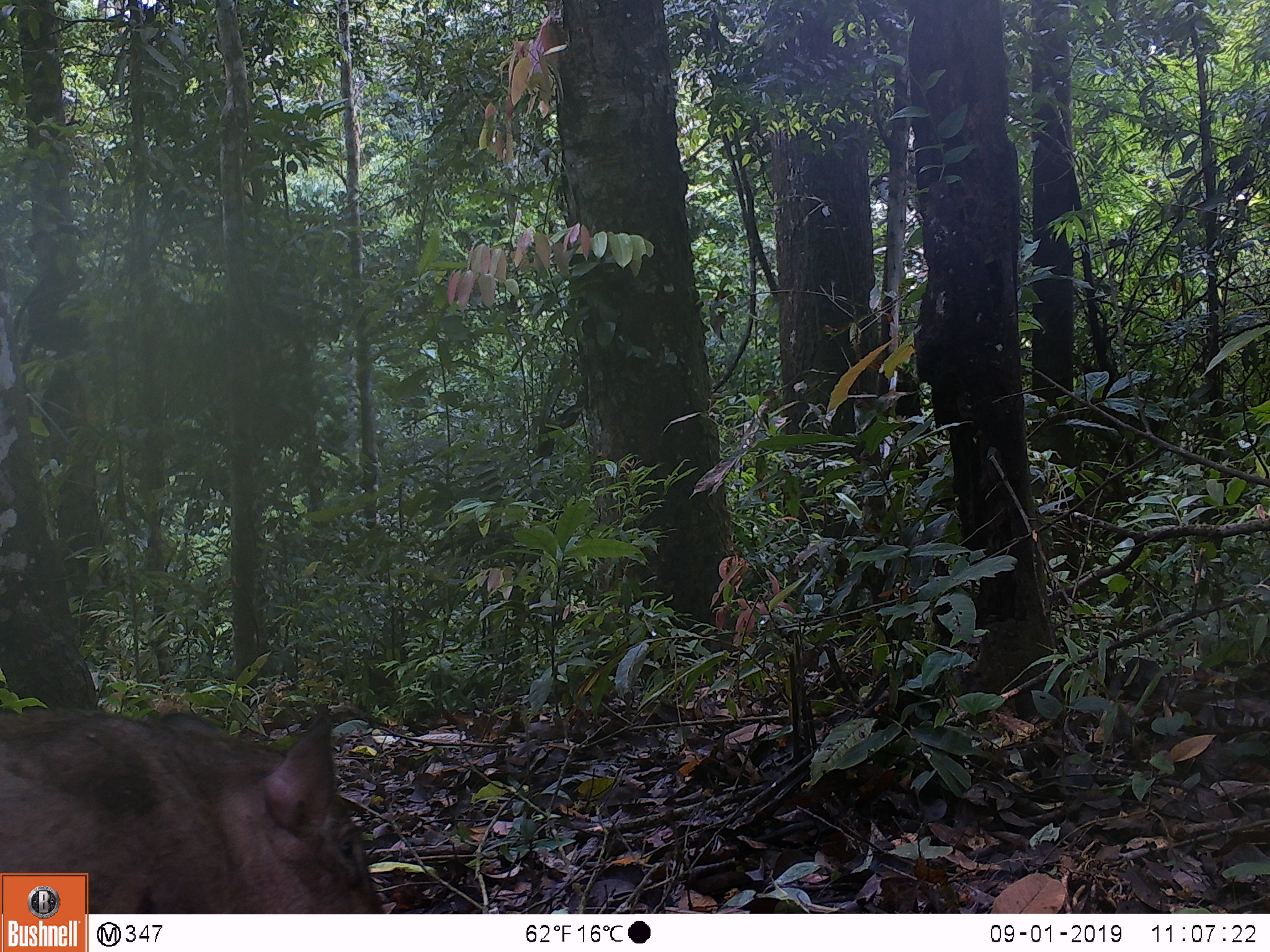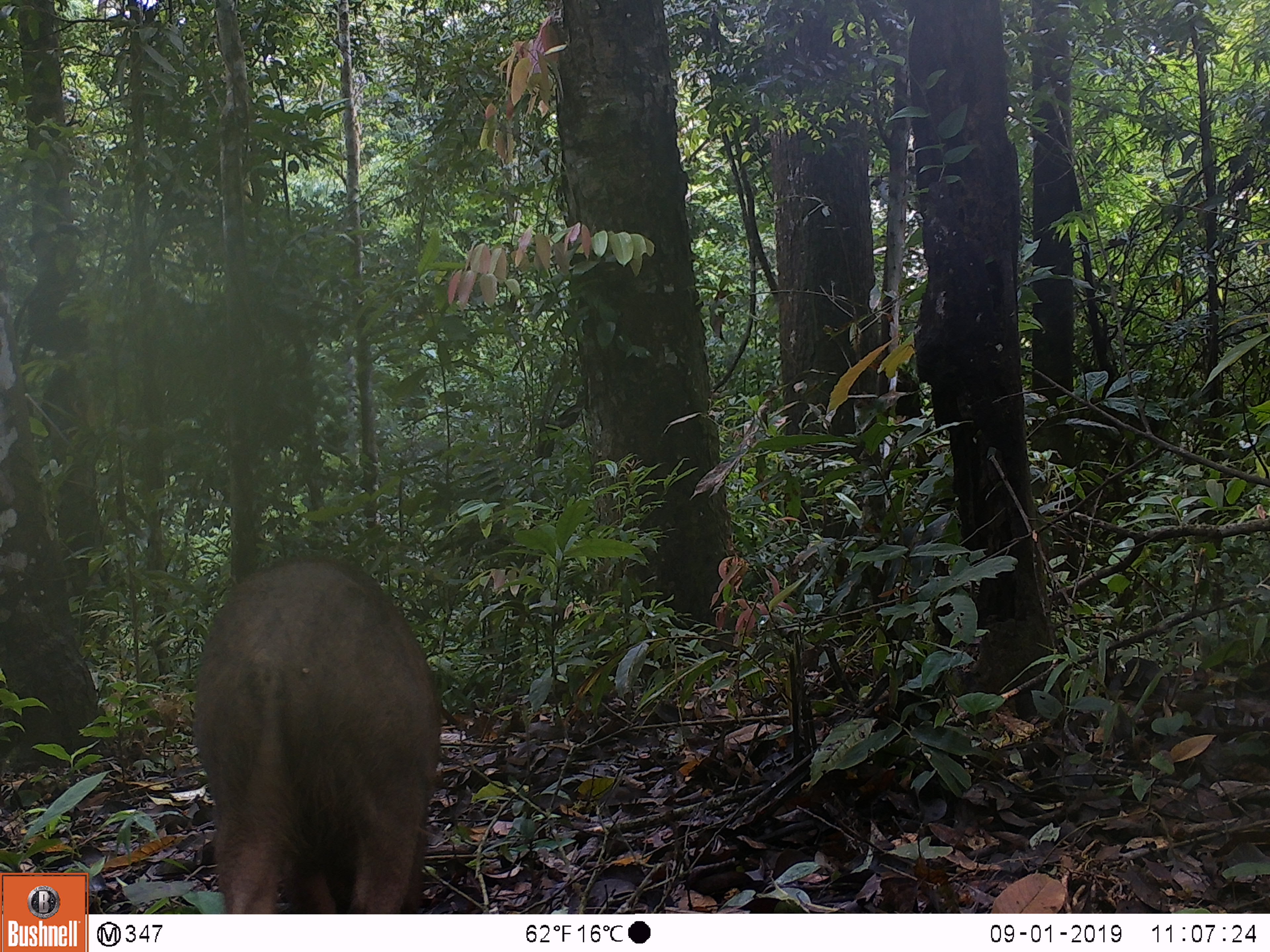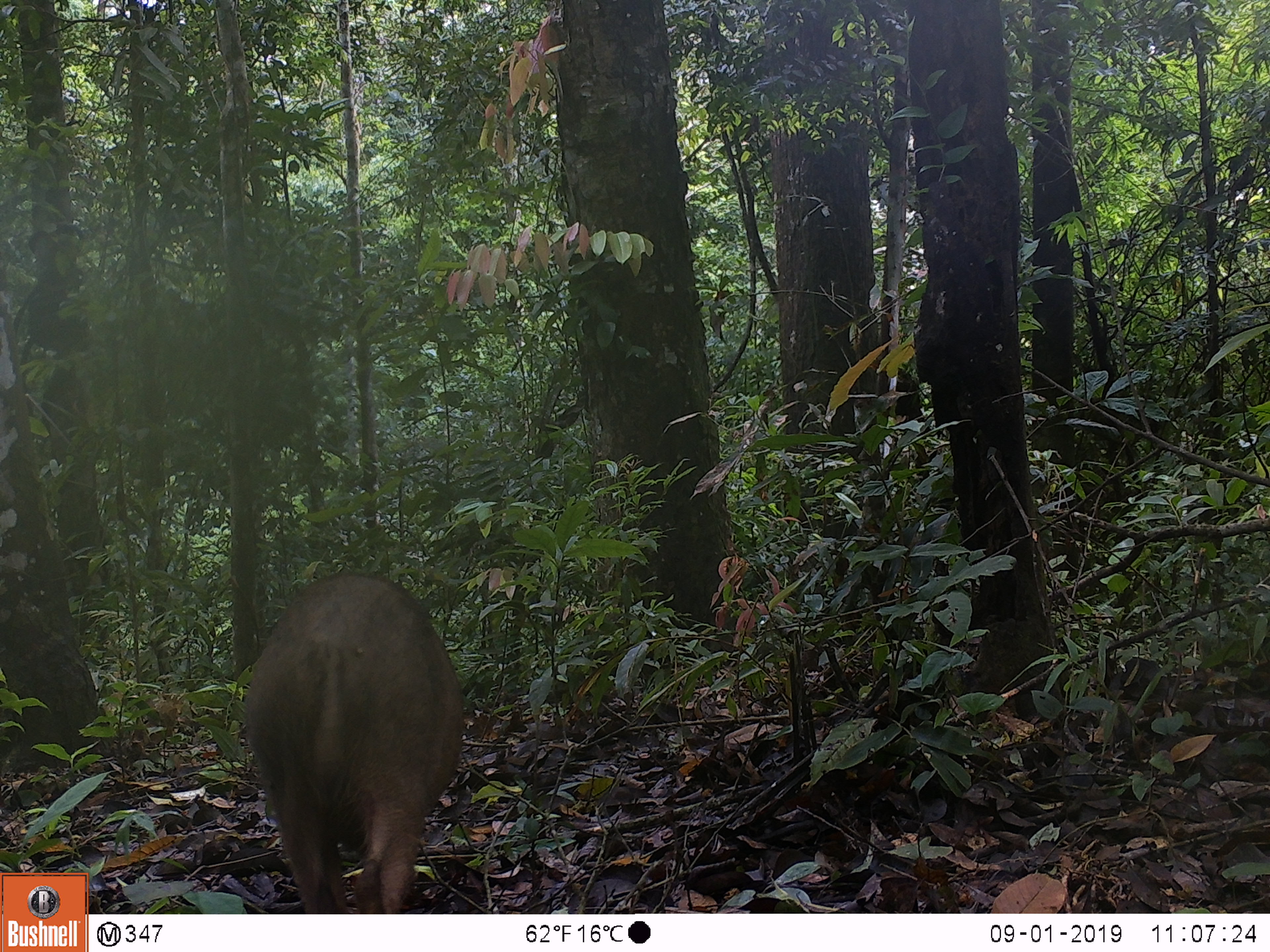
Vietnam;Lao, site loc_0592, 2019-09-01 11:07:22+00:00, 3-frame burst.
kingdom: Animalia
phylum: Chordata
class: Mammalia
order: Artiodactyla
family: Suidae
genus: Sus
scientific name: Sus scrofa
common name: eurasian wild pig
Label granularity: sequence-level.